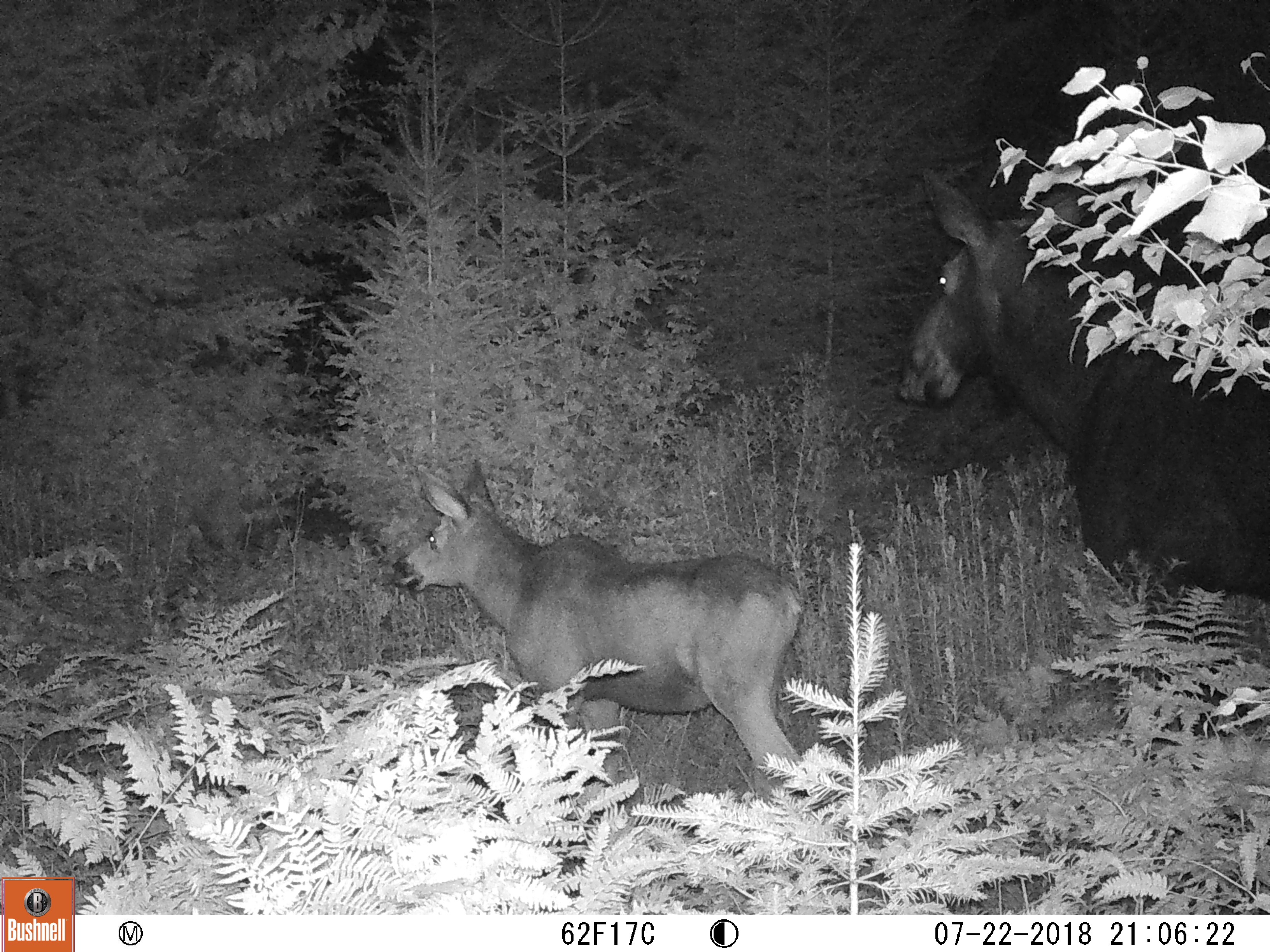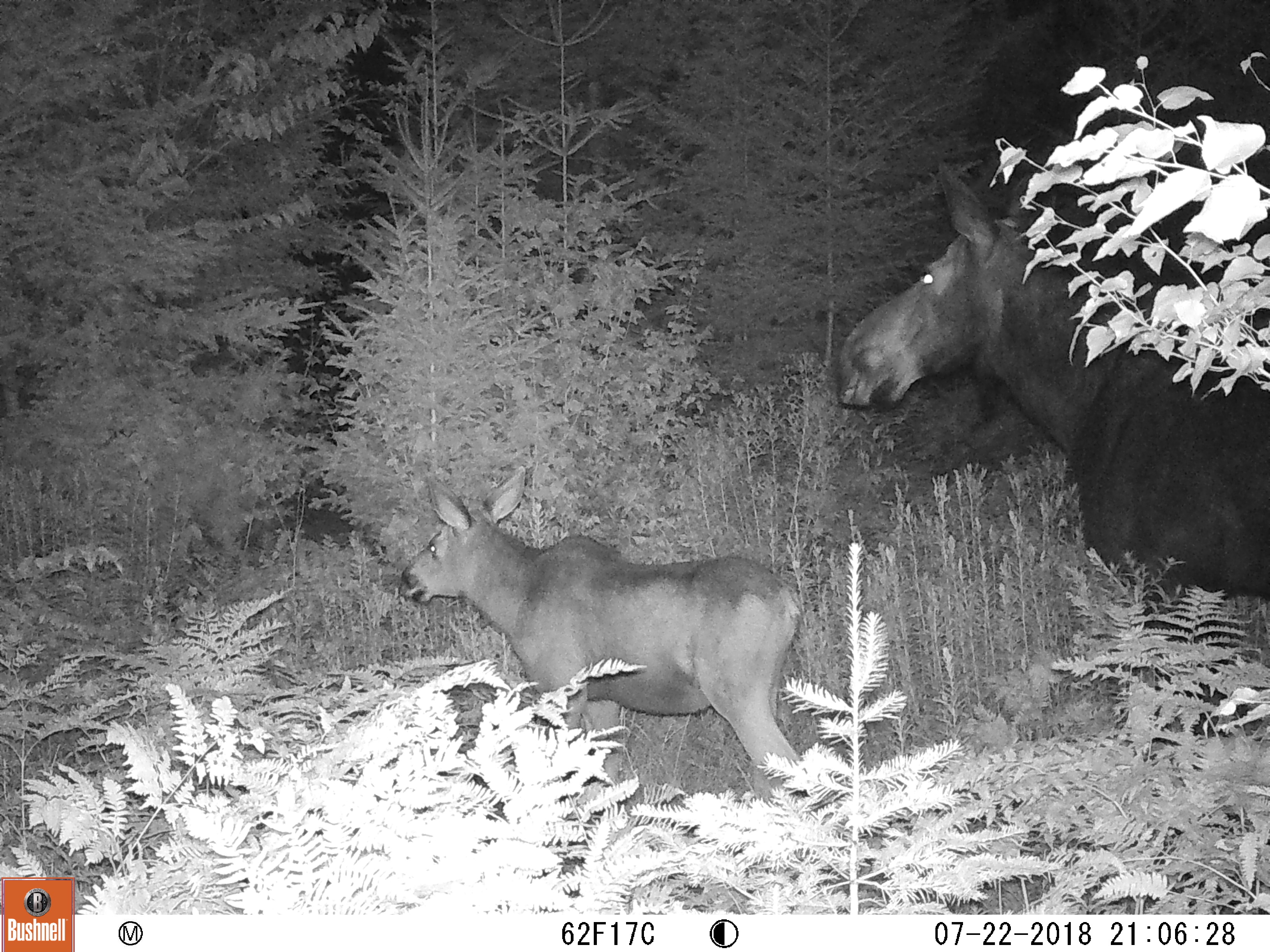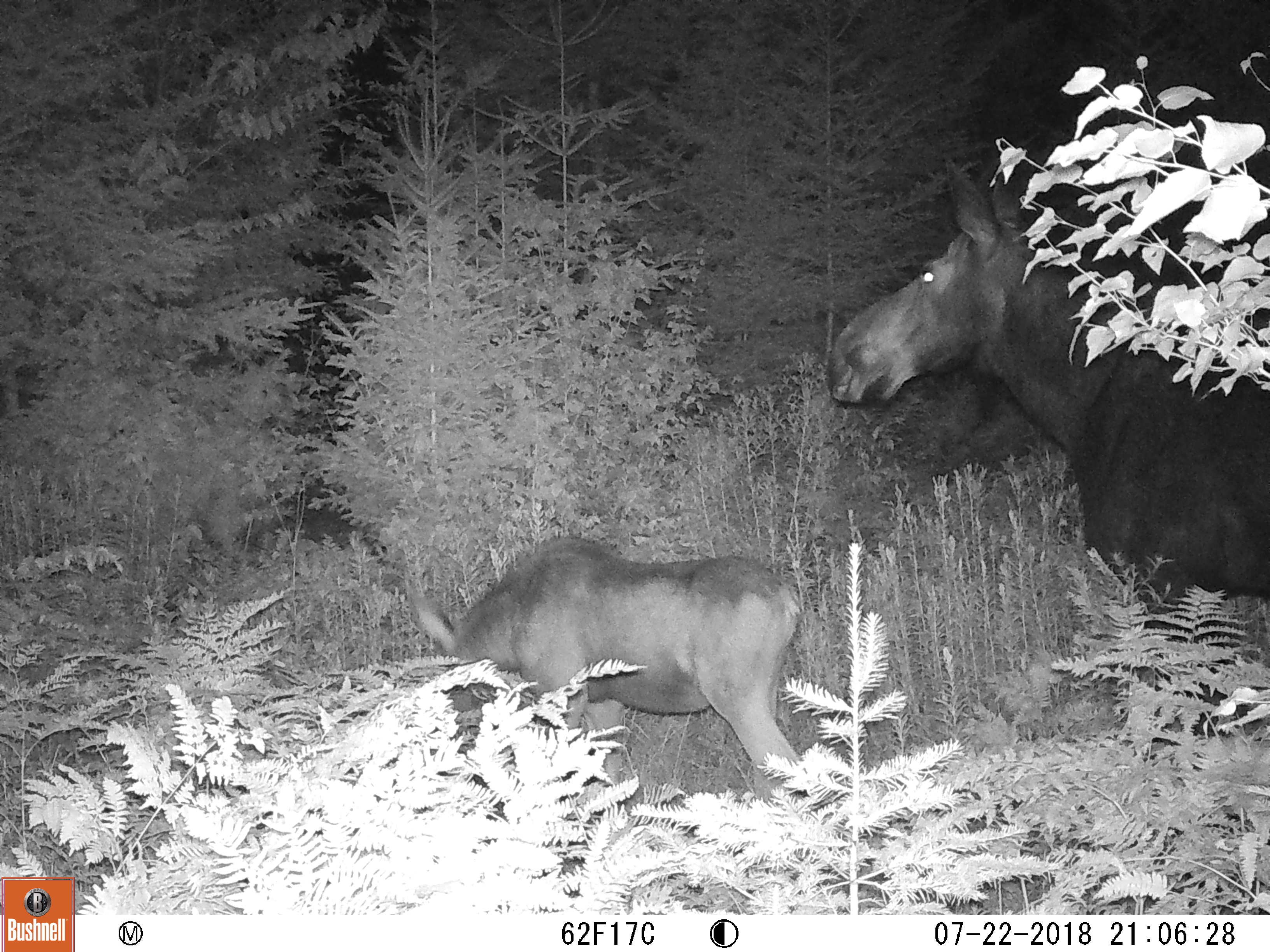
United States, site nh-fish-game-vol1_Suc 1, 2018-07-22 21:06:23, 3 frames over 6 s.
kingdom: Animalia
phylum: Chordata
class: Mammalia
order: Artiodactyla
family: Cervidae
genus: Alces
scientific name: Alces alces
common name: moose